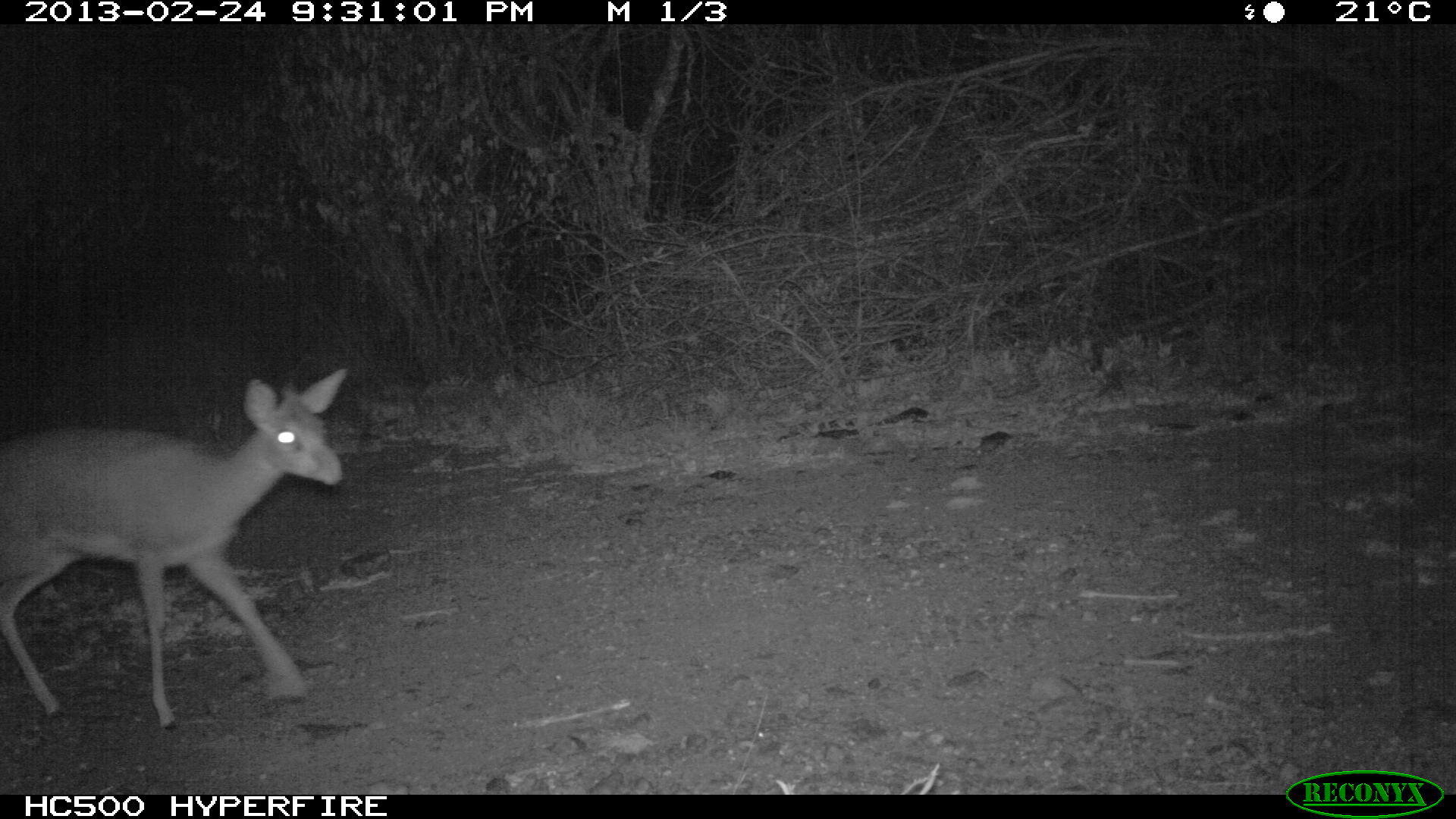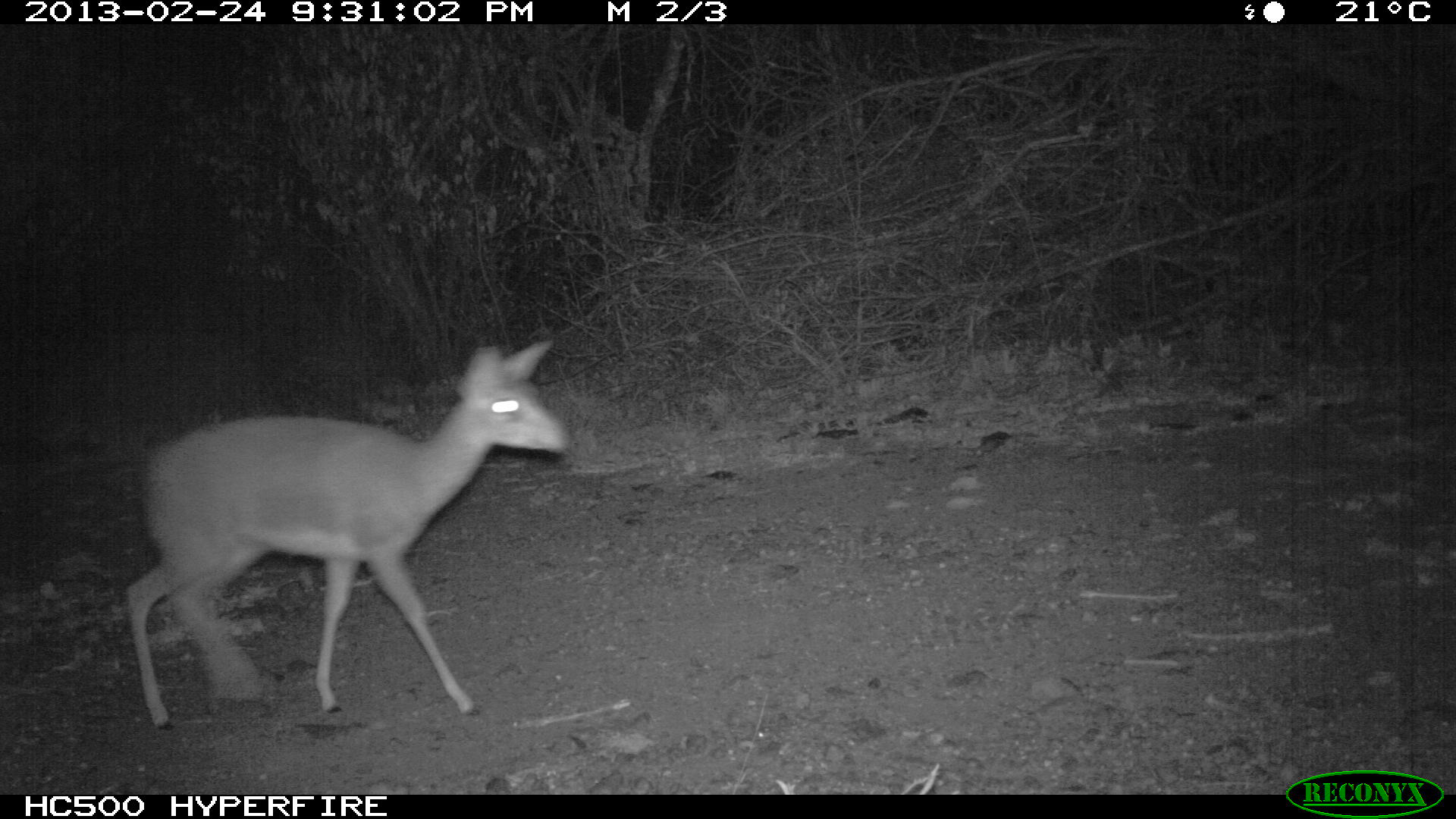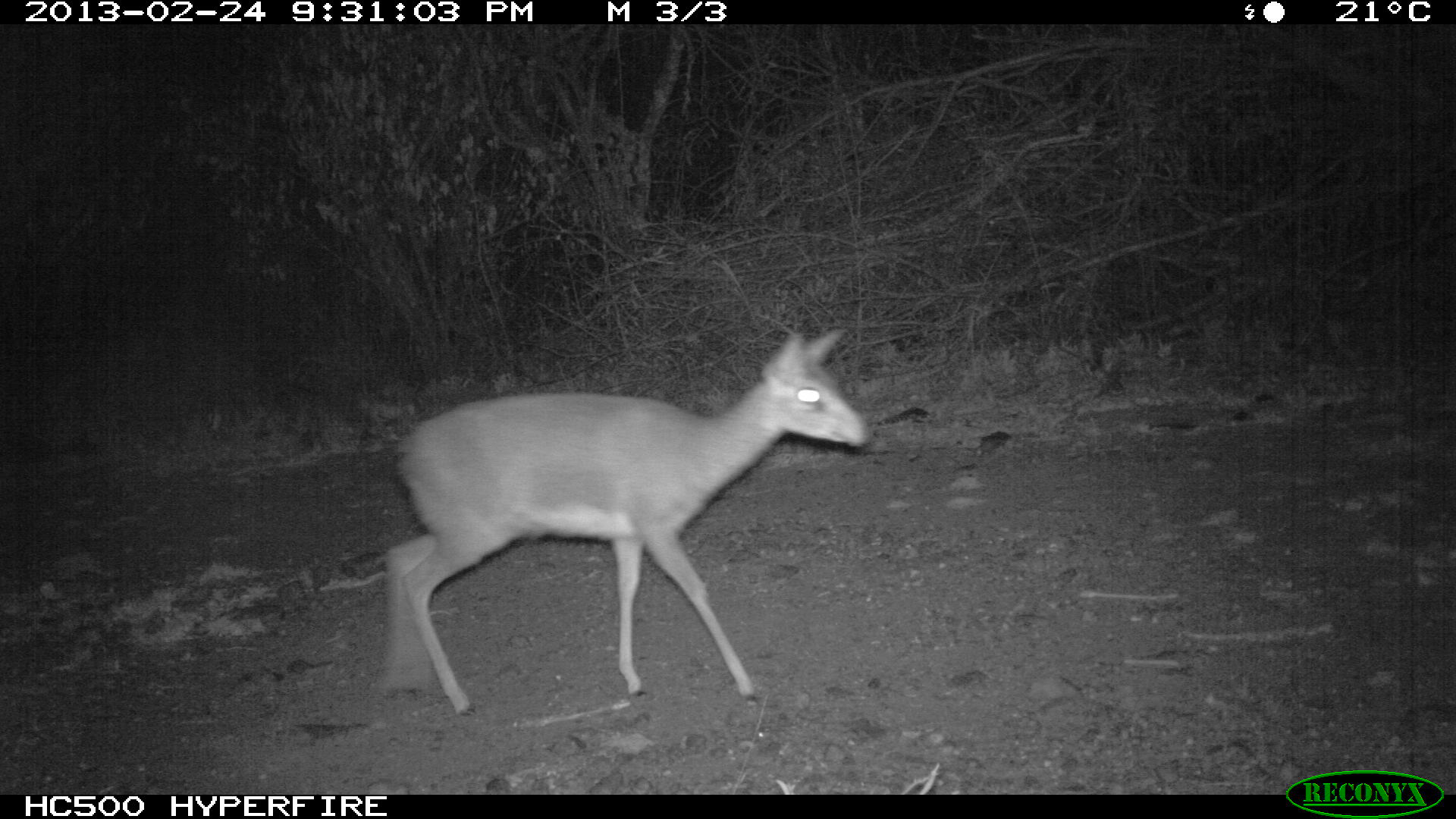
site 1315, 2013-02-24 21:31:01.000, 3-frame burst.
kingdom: Animalia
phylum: Chordata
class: Mammalia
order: Artiodactyla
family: Bovidae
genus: Madoqua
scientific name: Madoqua guentheri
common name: günther's dik-dik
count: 1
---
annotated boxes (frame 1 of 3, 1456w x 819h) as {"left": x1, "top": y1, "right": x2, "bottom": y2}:
madoqua guentheri: {"left": 0, "top": 366, "right": 345, "bottom": 729}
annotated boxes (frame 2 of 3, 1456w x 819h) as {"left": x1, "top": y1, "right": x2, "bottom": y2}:
madoqua guentheri: {"left": 125, "top": 341, "right": 567, "bottom": 727}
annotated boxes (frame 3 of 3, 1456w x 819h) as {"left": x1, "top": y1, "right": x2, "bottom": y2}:
madoqua guentheri: {"left": 380, "top": 326, "right": 867, "bottom": 717}